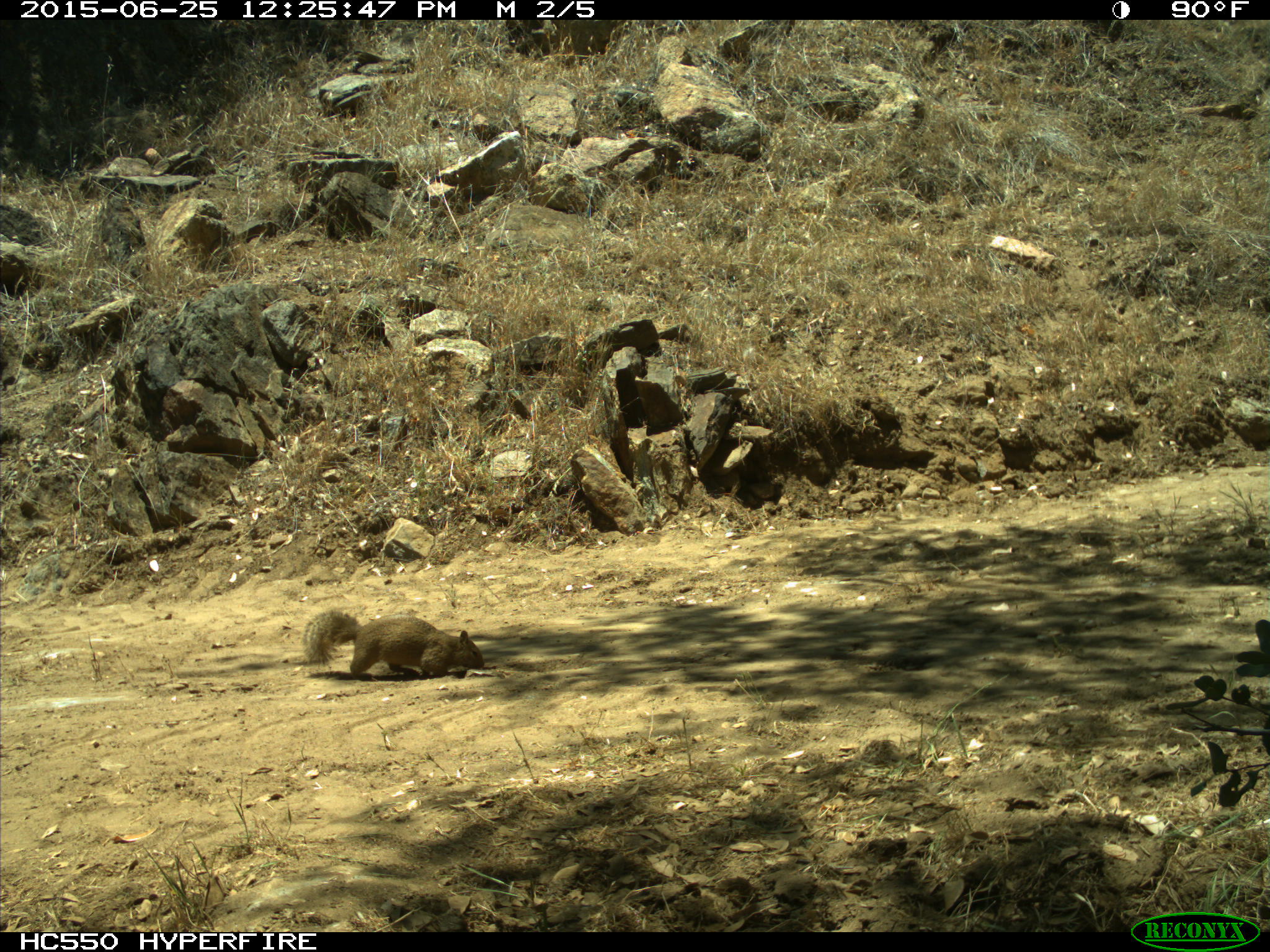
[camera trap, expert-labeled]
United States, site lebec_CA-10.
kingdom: Animalia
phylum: Chordata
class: Mammalia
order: Rodentia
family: Sciuridae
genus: Otospermophilus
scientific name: Otospermophilus beecheyi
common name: california ground squirrel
Otospermophilus beecheyi (california ground squirrel).